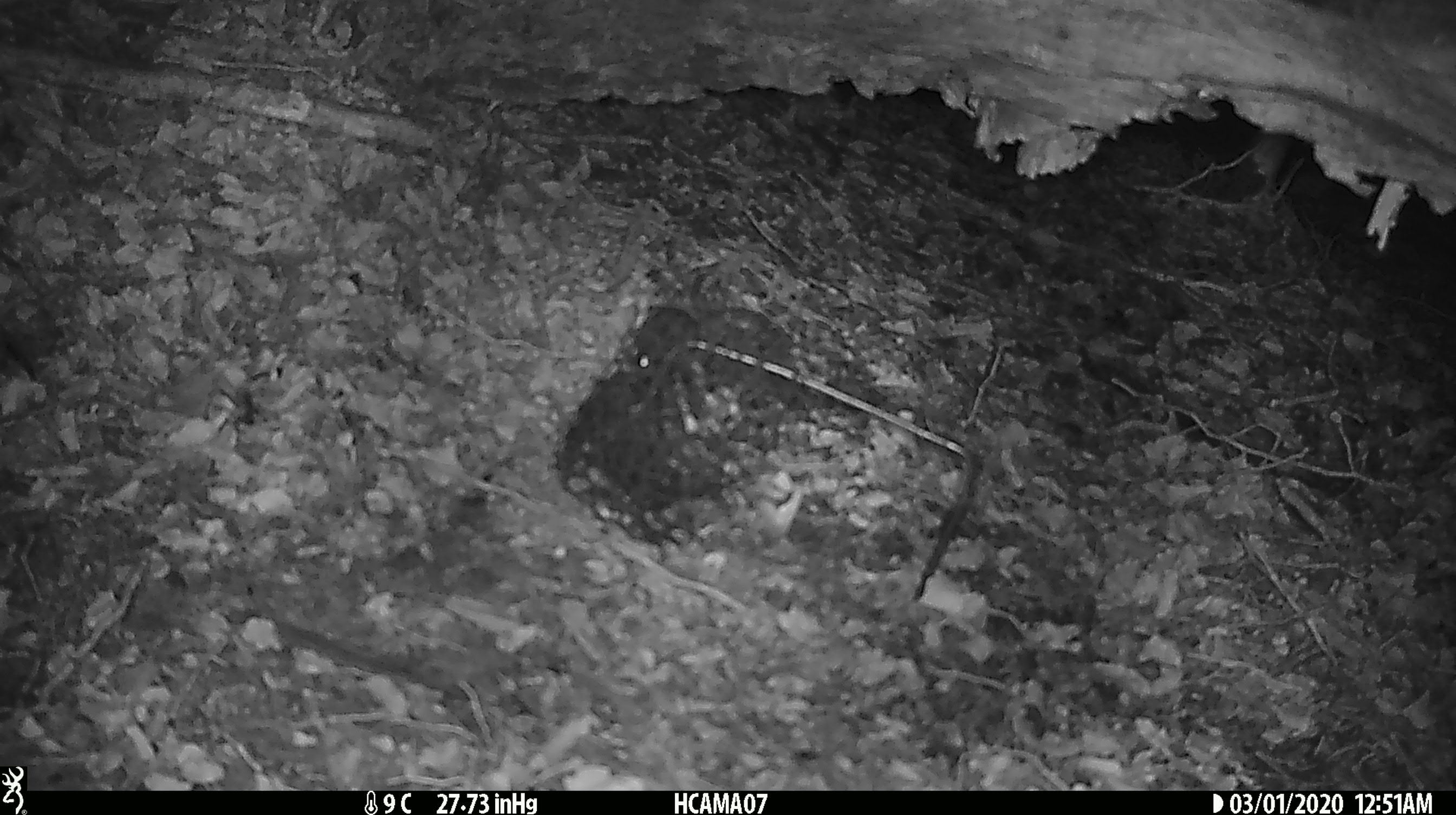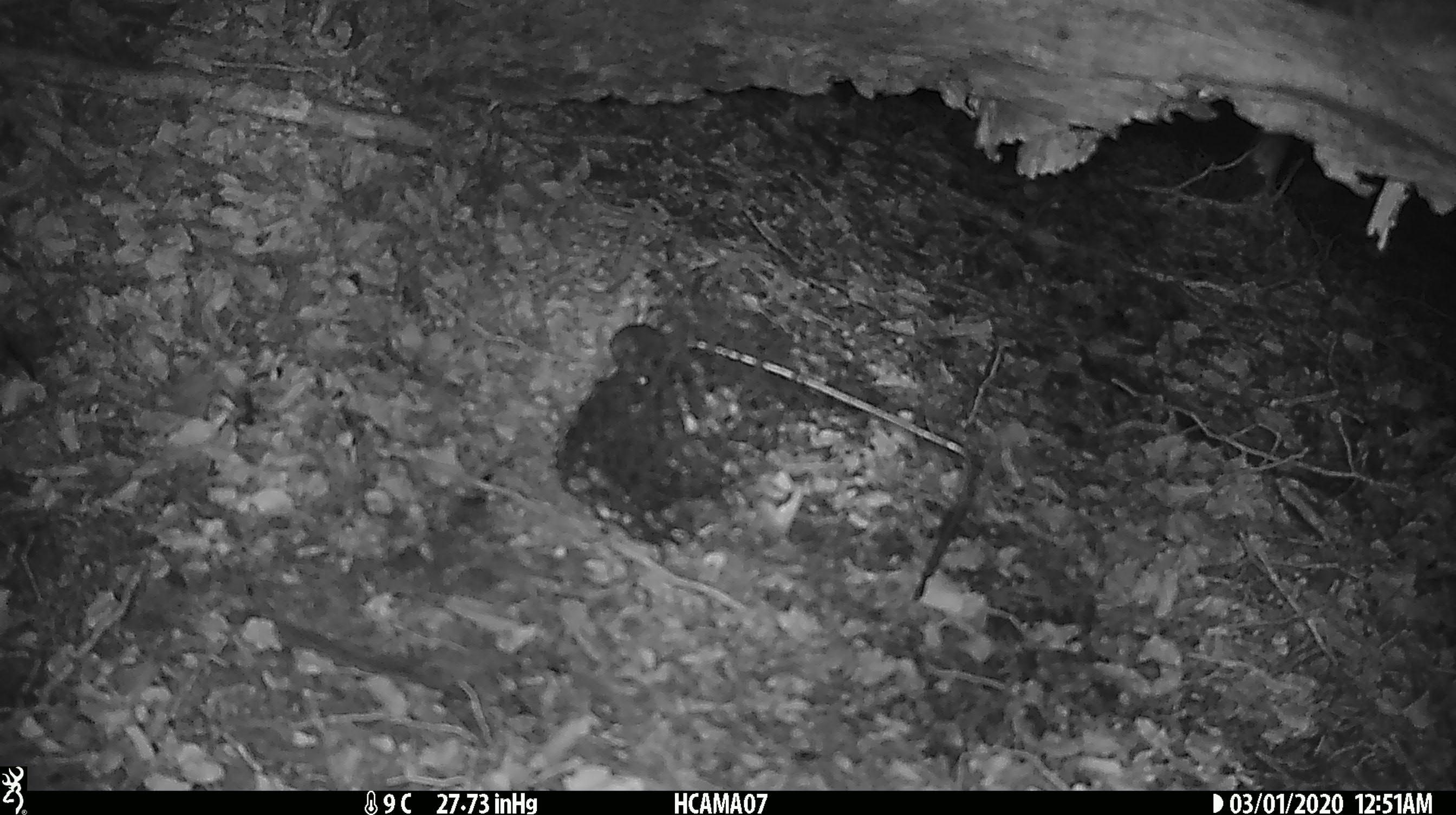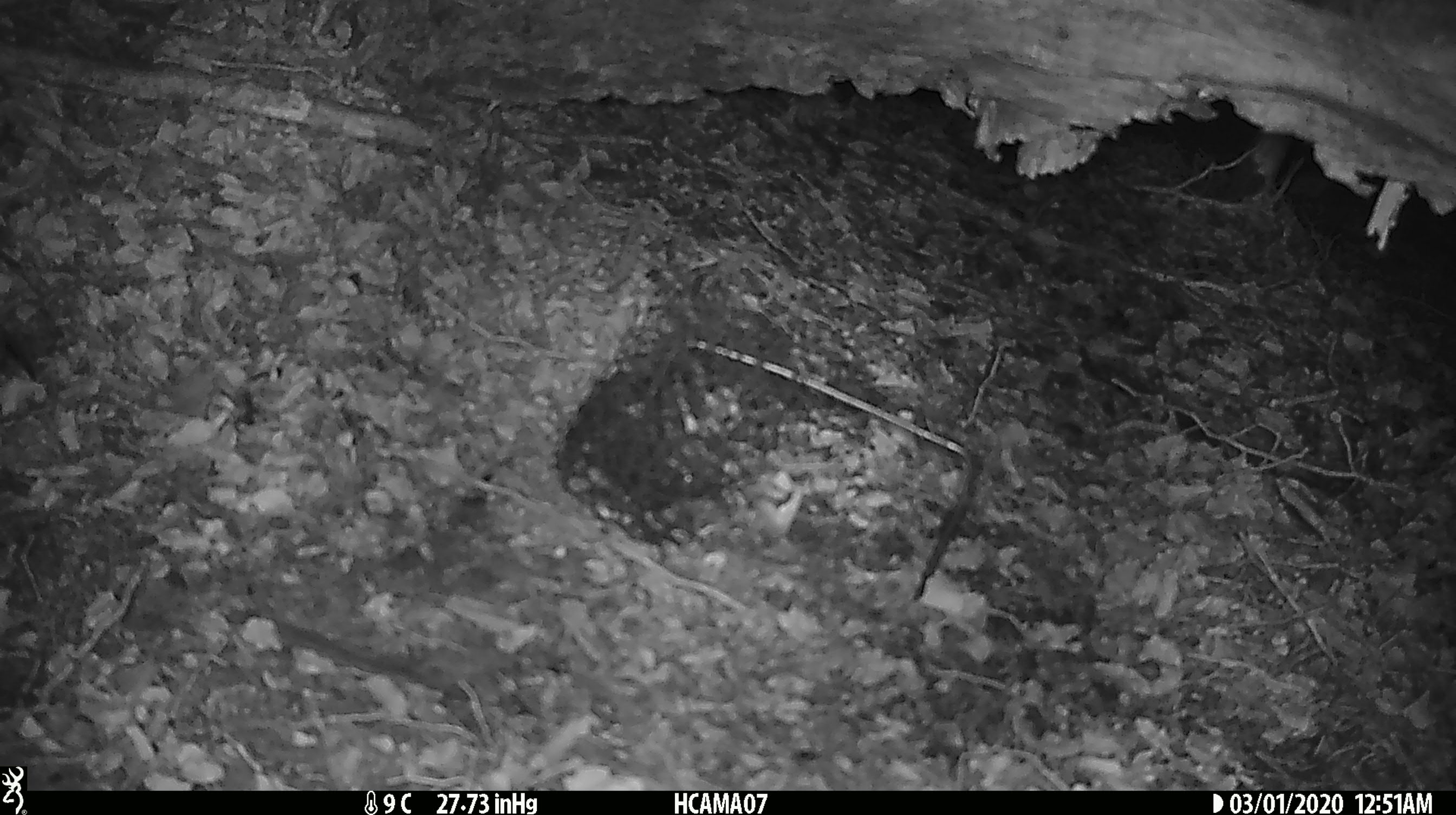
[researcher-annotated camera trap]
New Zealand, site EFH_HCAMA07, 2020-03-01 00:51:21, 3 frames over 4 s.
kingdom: Animalia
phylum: Chordata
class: Mammalia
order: Rodentia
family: Muridae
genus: Mus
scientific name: Mus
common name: mouse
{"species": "mouse (Mus)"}